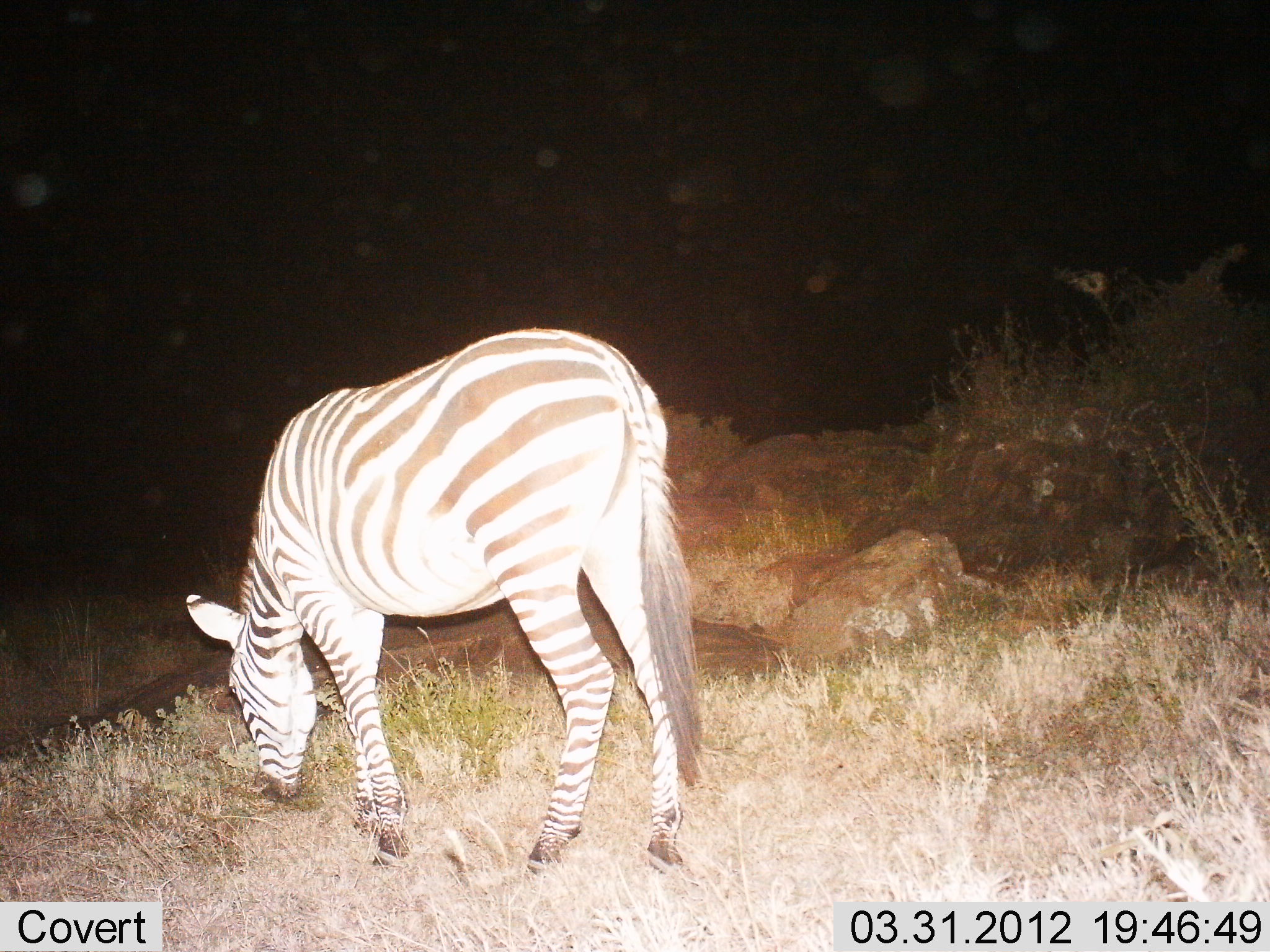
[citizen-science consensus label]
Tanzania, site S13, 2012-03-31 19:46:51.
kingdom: Animalia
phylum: Chordata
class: Mammalia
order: Perissodactyla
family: Equidae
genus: Equus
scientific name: Equus quagga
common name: plains zebra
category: zebra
Zebra (plains zebra) (Equus quagga), count 1. Behavior (volunteer vote fractions): standing 32%, resting 0%, moving 0%, interacting 0%. Young present (vote fraction): 0%. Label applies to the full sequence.